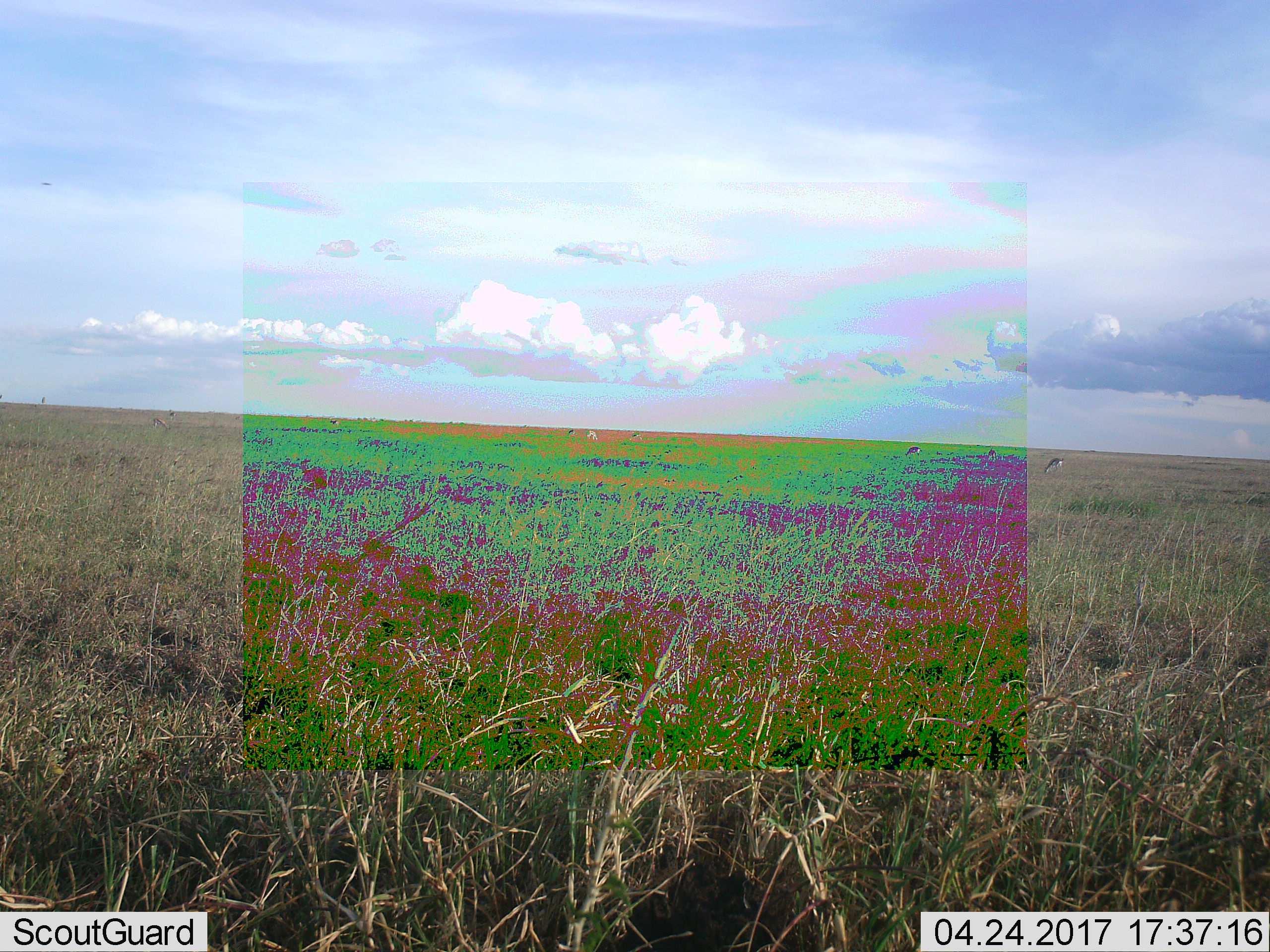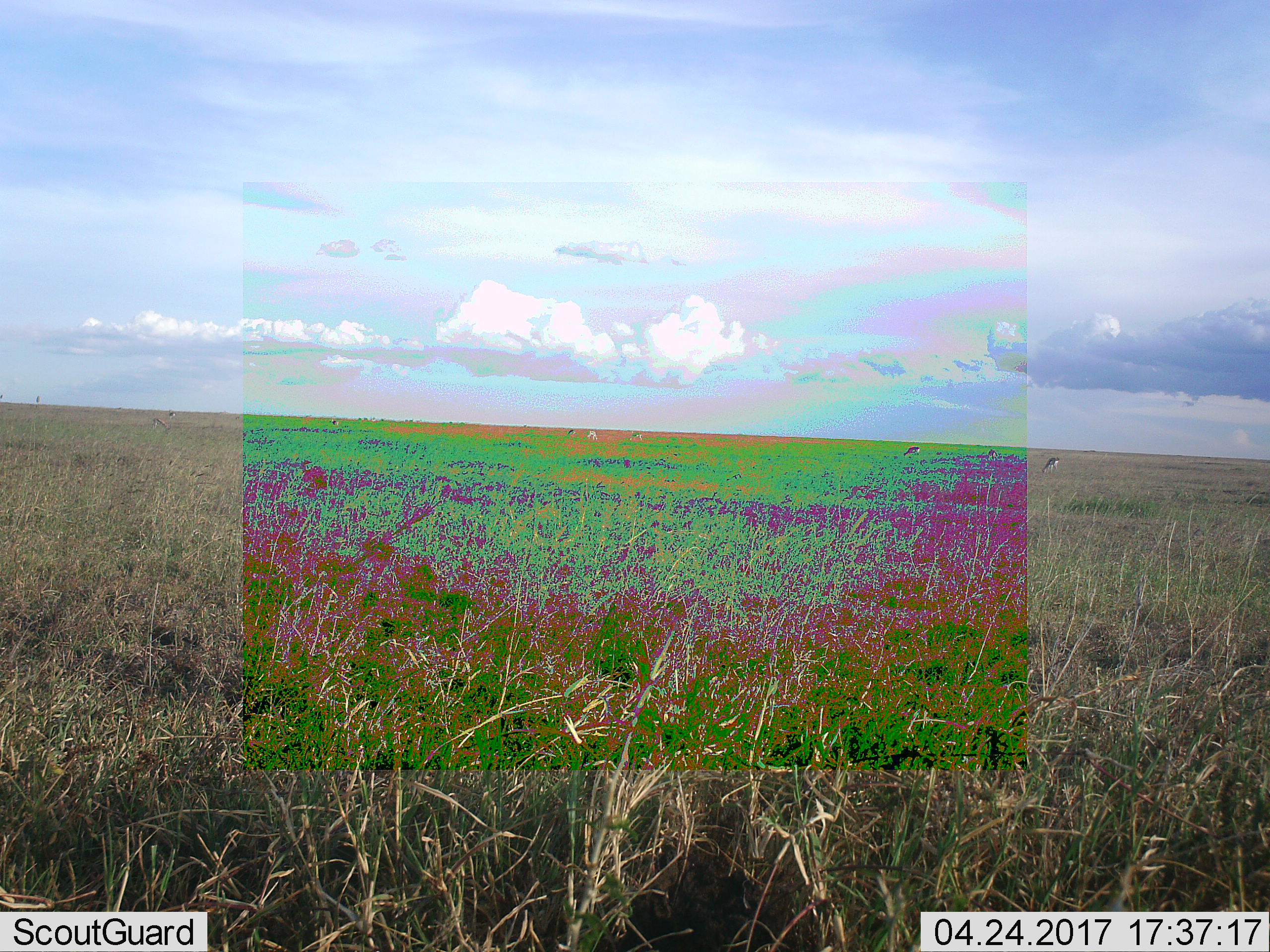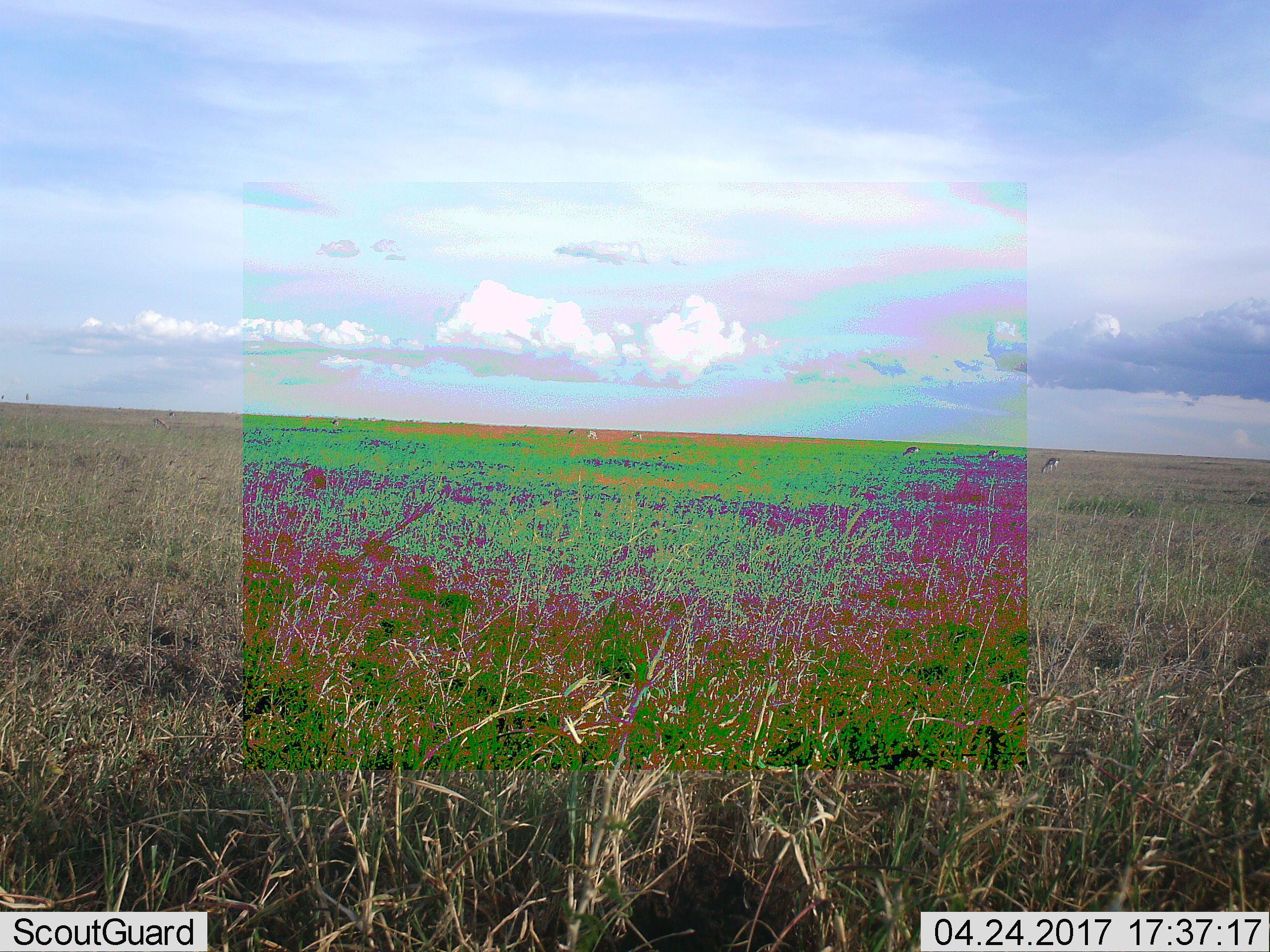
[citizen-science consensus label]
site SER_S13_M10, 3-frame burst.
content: unidentified animal